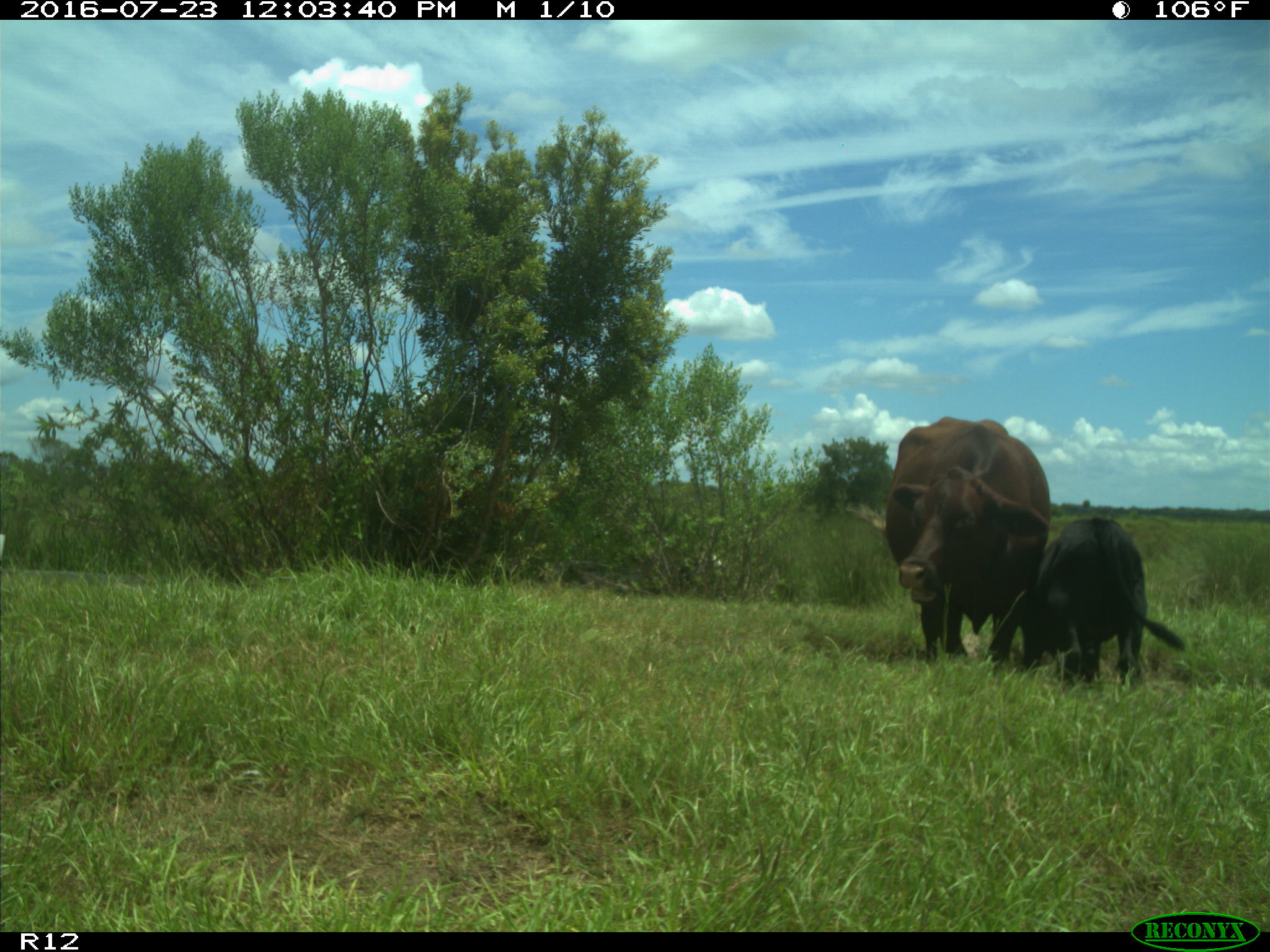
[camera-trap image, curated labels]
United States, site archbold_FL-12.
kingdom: Animalia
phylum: Chordata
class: Mammalia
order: Artiodactyla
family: Bovidae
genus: Bos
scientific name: Bos taurus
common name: domestic cow